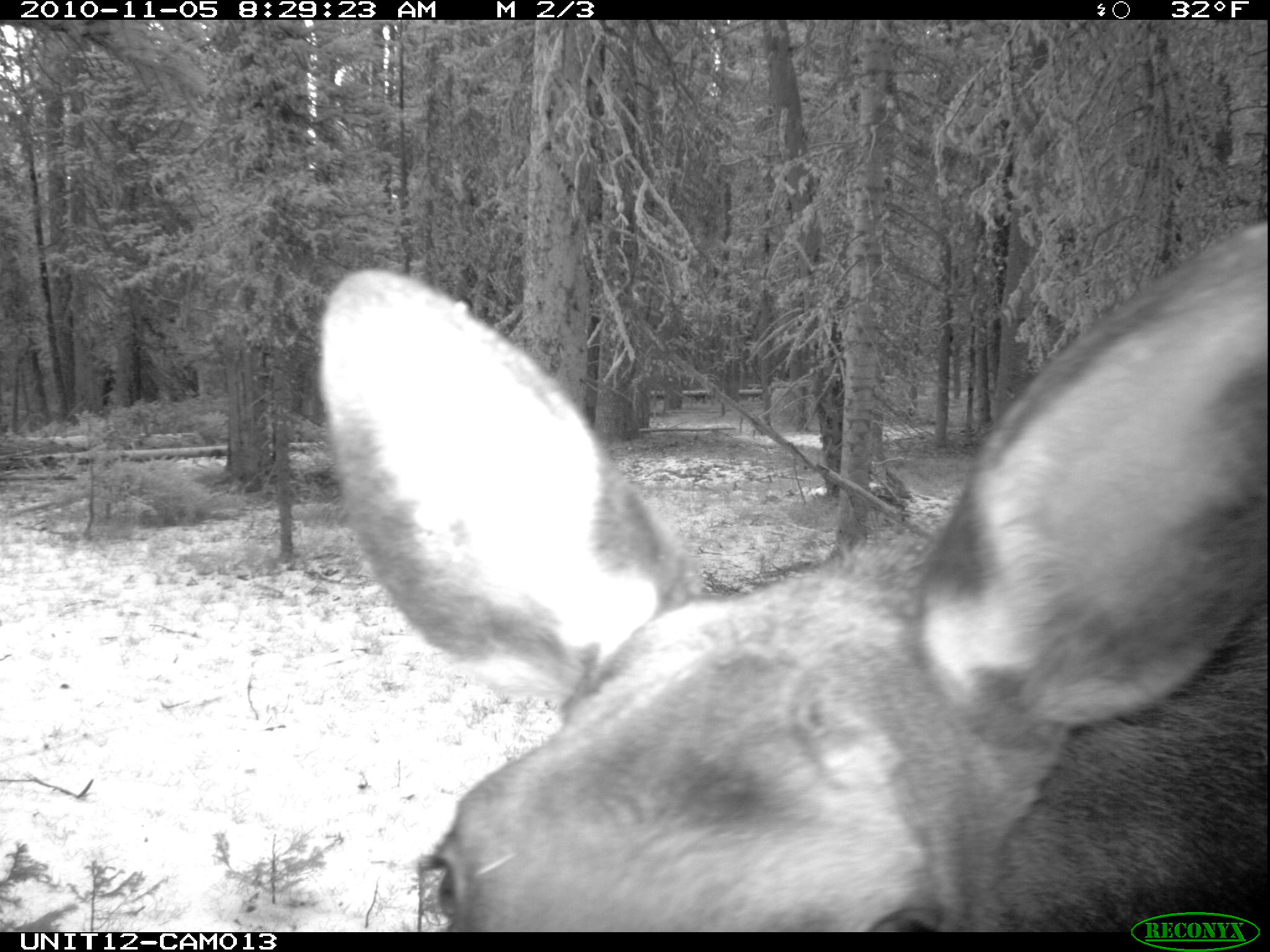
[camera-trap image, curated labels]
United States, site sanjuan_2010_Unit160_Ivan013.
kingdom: Animalia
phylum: Chordata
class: Mammalia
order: Artiodactyla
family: Cervidae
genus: Alces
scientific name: Alces alces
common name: moose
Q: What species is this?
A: Alces alces (moose).